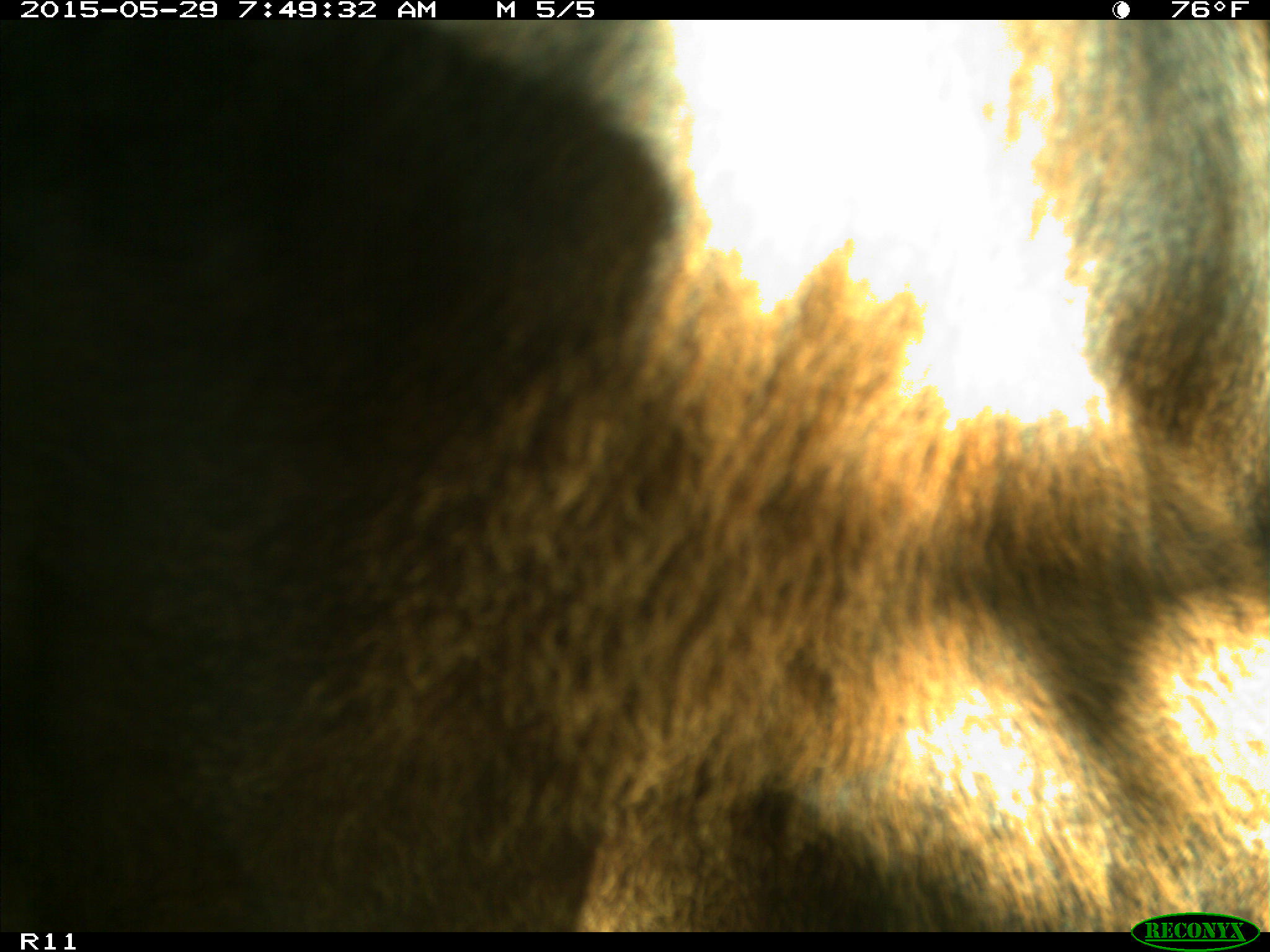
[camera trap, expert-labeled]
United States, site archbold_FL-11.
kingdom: Animalia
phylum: Chordata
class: Mammalia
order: Artiodactyla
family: Bovidae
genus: Bos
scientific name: Bos taurus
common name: domestic cow